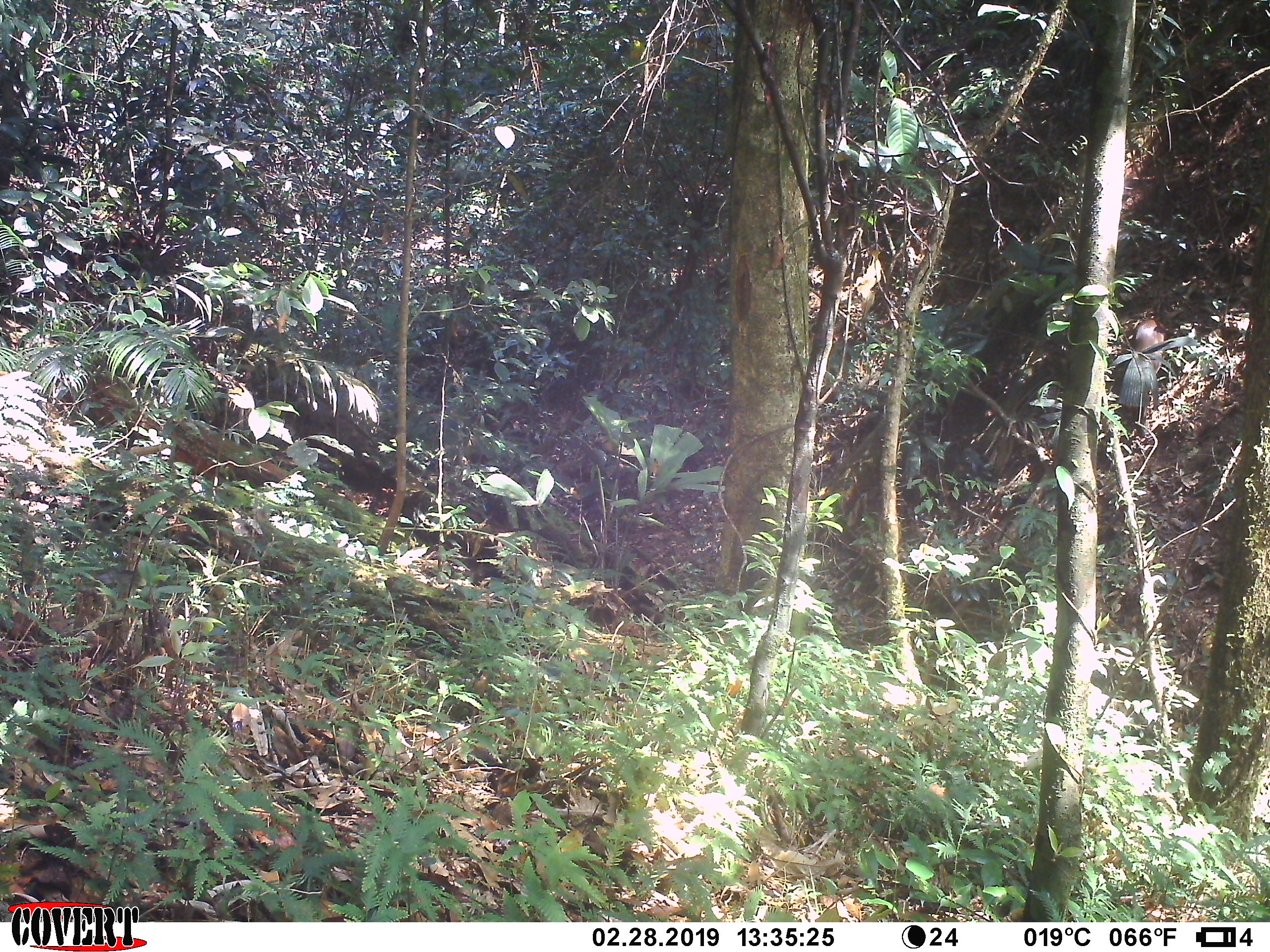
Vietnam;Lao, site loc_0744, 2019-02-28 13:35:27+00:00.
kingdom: Animalia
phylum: Chordata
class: Mammalia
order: Artiodactyla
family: Cervidae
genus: Muntiacus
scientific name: Muntiacus rooseveltorum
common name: roosevelt's muntjac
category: roosevelts muntjac group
Roosevelts muntjac group (roosevelt's muntjac) (Muntiacus rooseveltorum). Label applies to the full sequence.